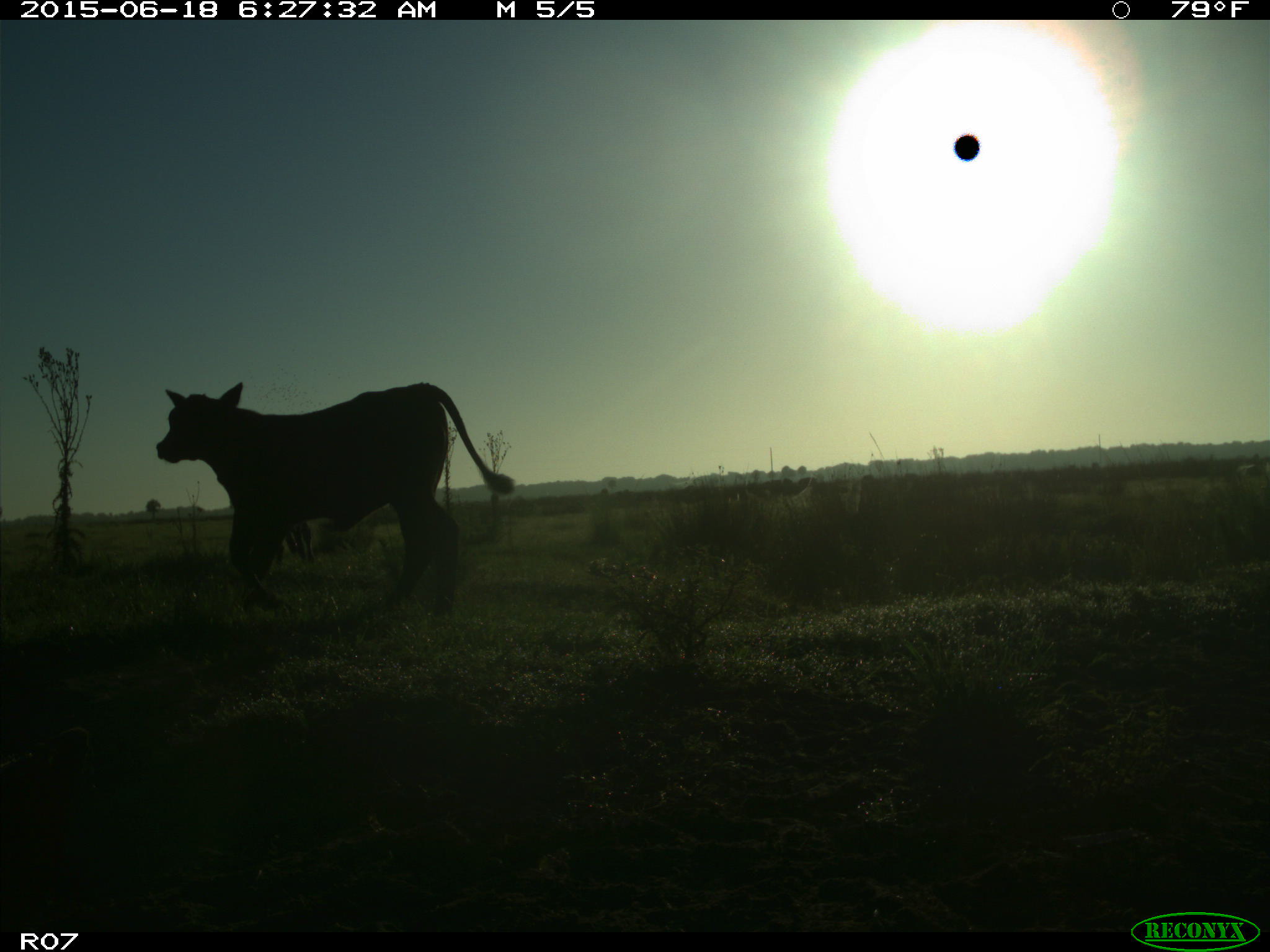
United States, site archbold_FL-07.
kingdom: Animalia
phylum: Chordata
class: Mammalia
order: Artiodactyla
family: Bovidae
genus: Bos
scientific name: Bos taurus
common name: domestic cow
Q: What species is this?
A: Bos taurus (domestic cow).